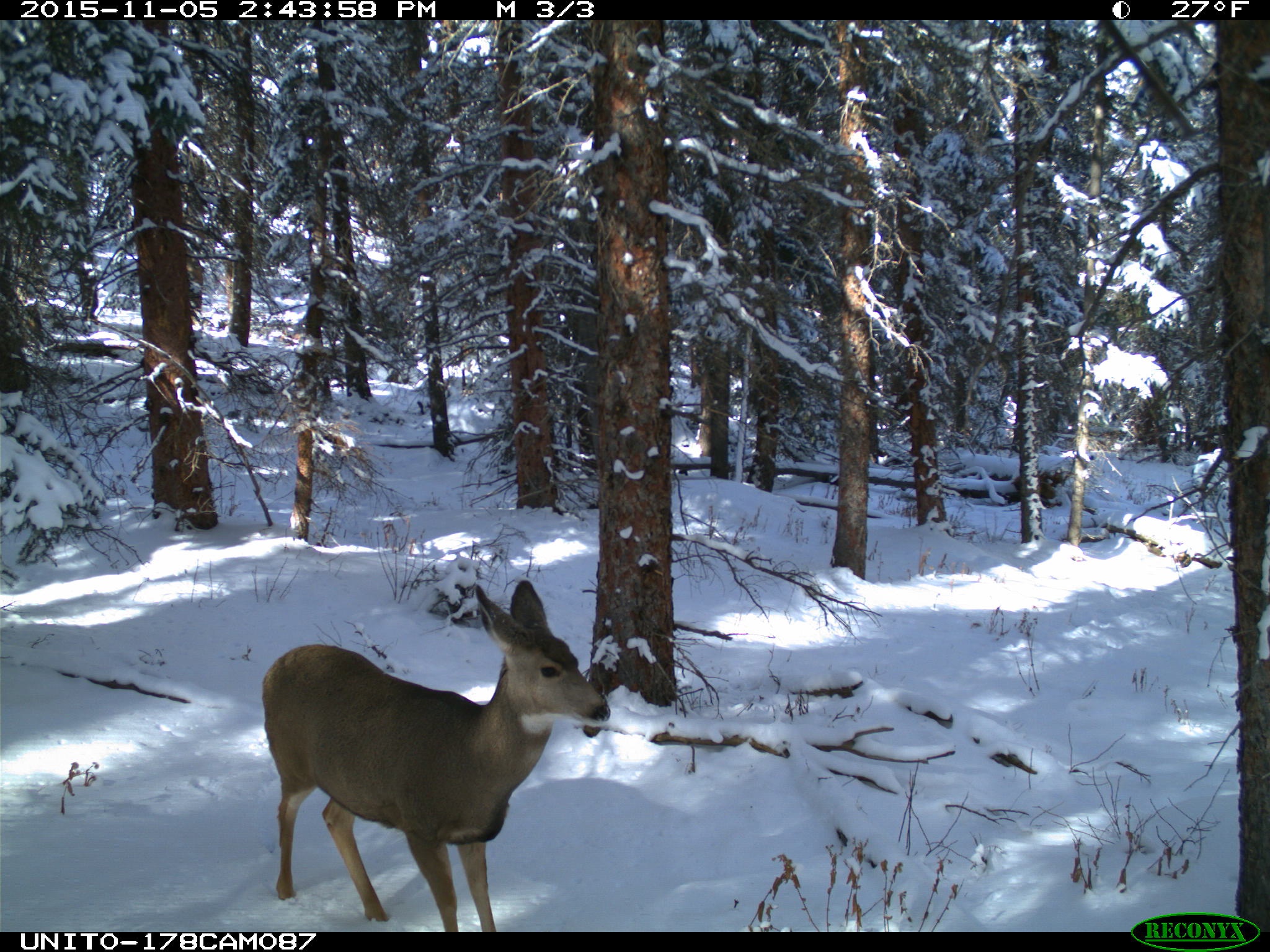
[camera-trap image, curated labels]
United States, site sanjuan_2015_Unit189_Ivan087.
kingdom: Animalia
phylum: Chordata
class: Mammalia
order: Artiodactyla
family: Cervidae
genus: Odocoileus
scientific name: Odocoileus hemionus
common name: mule deer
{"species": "Odocoileus hemionus (mule deer)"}